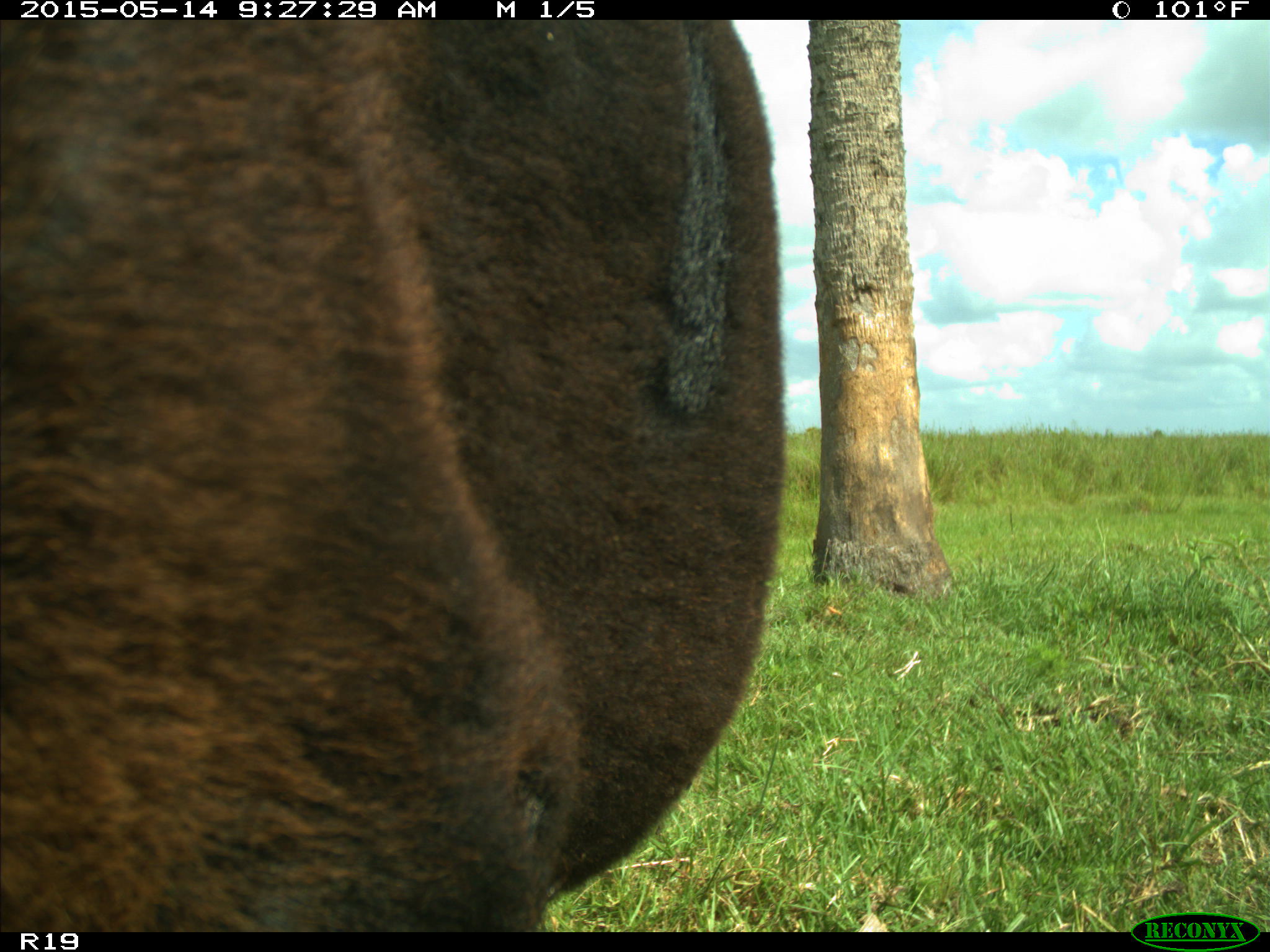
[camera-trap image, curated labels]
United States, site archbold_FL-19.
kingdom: Animalia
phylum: Chordata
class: Mammalia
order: Artiodactyla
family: Bovidae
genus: Bos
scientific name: Bos taurus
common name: domestic cow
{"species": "Bos taurus (domestic cow)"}